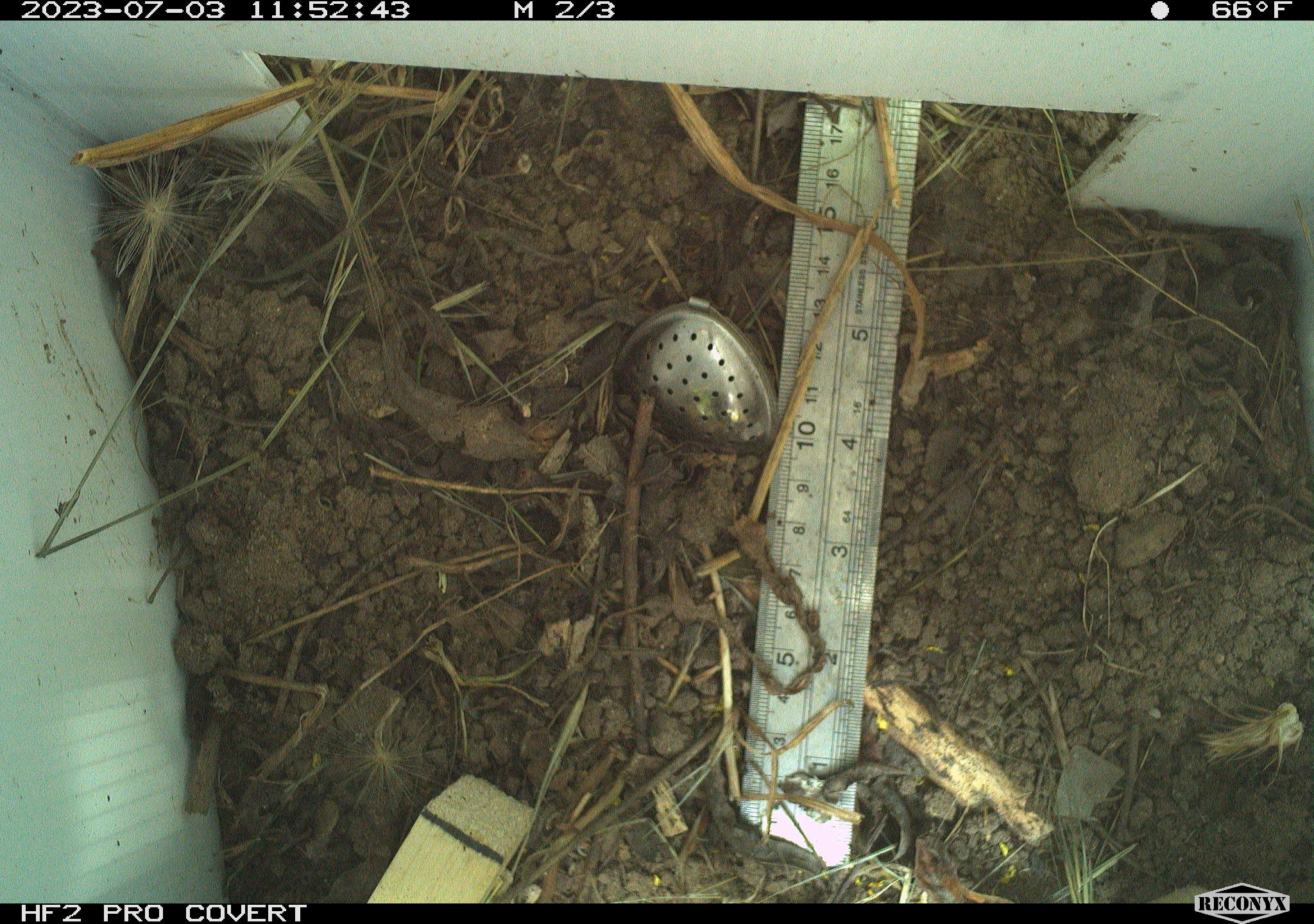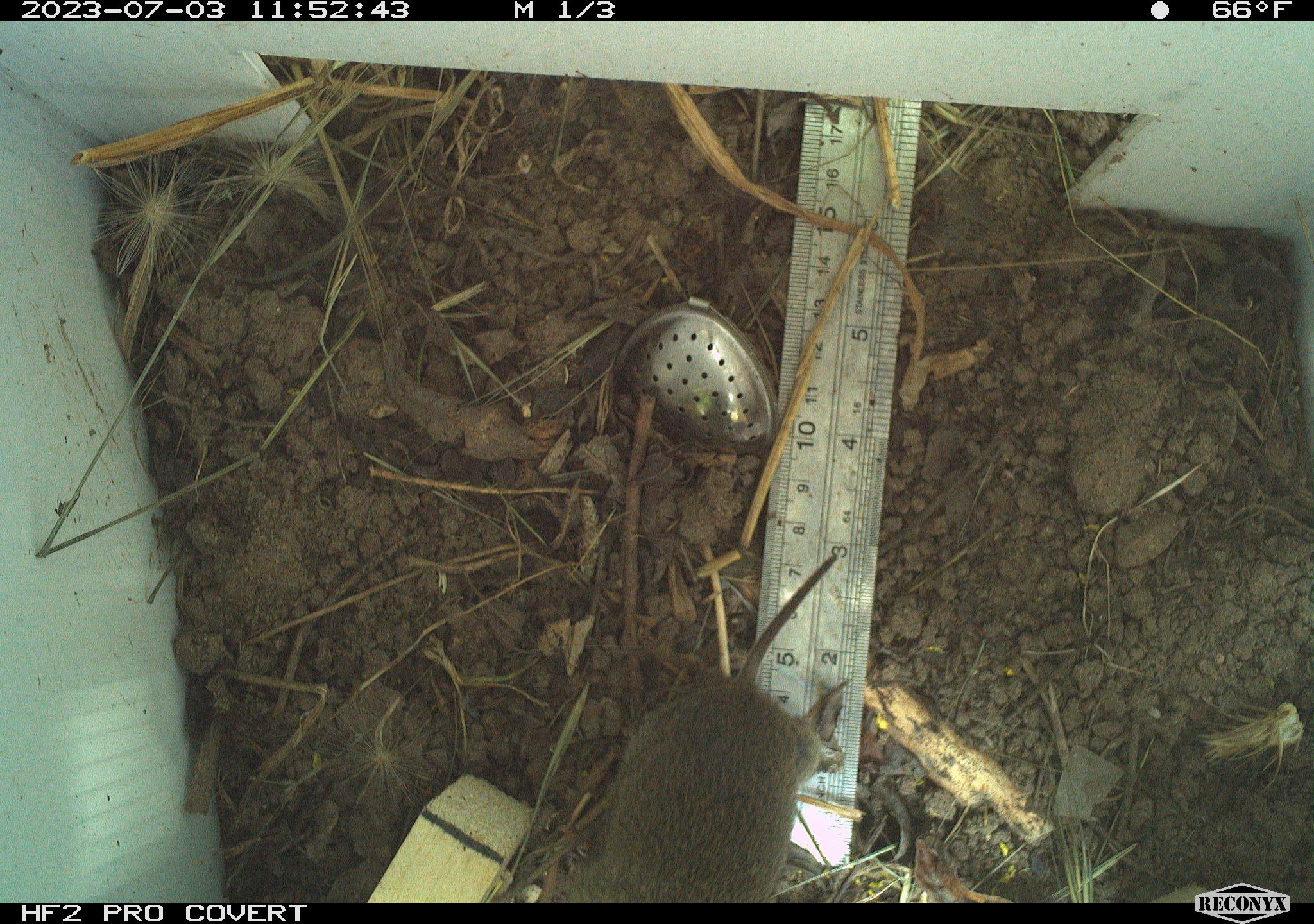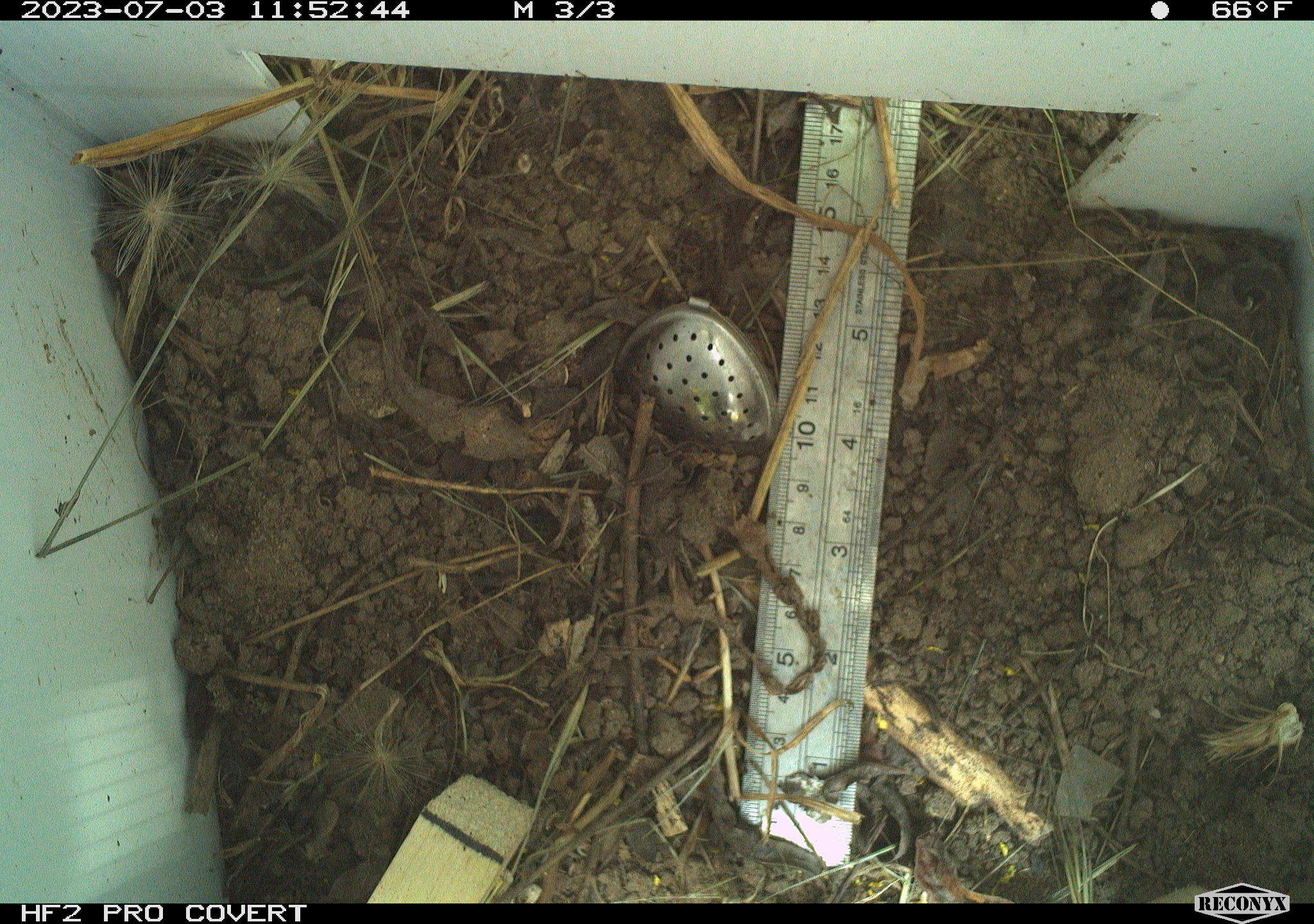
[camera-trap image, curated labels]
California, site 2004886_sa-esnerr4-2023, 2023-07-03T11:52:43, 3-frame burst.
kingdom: Animalia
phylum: Chordata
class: Mammalia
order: Rodentia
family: Cricetidae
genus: Microtus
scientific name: Microtus californicus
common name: california vole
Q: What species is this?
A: California vole (Microtus californicus).